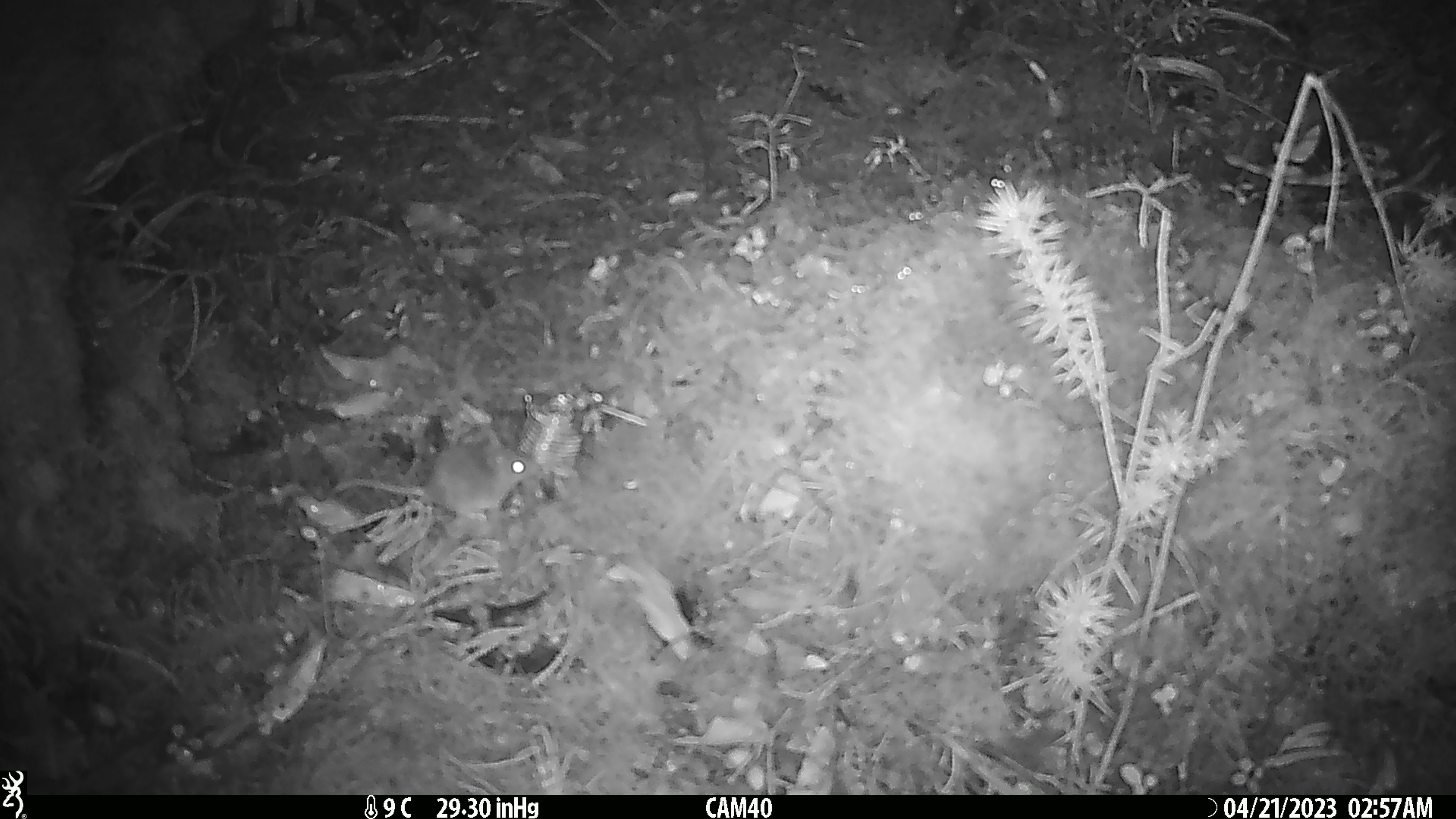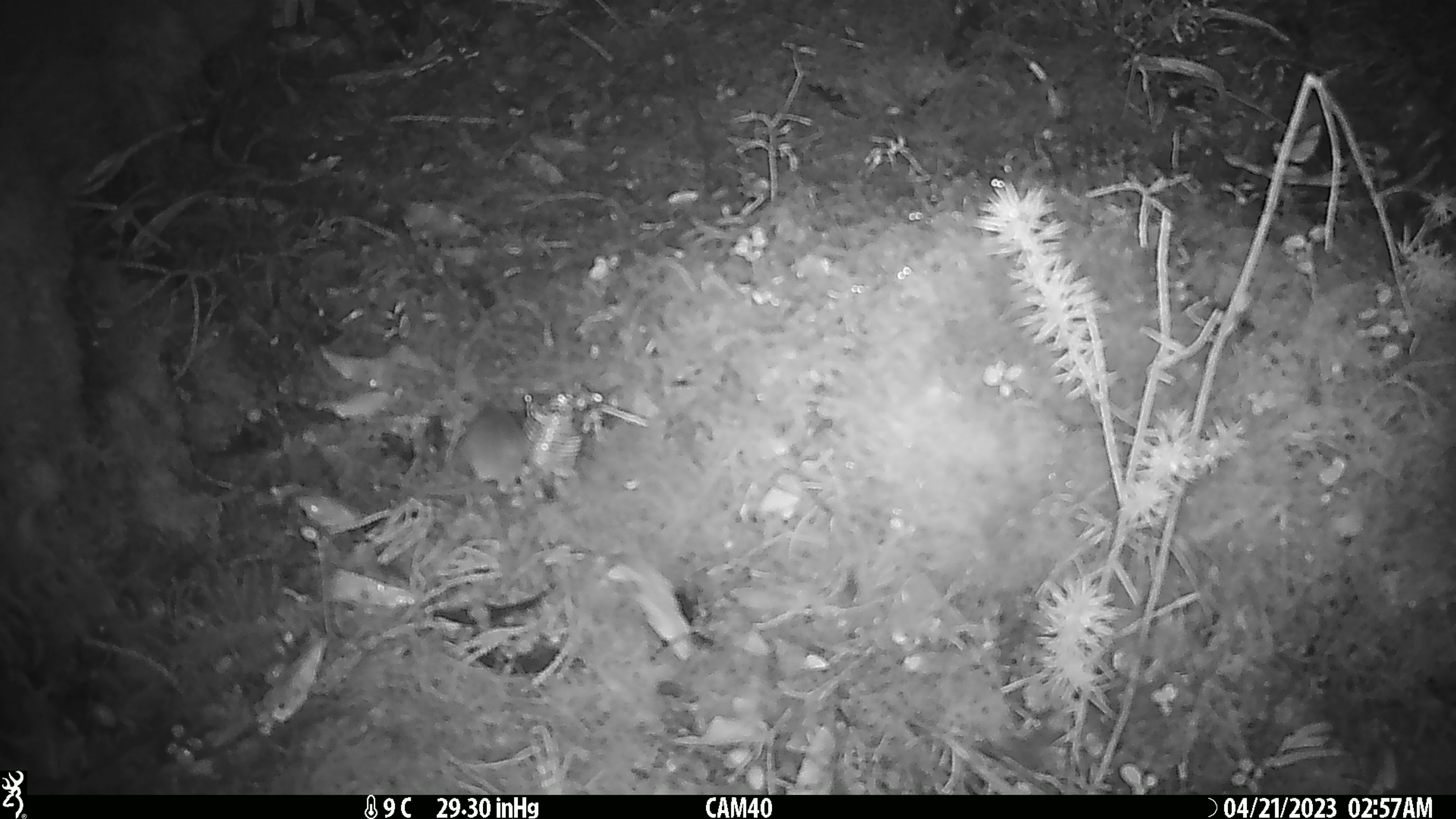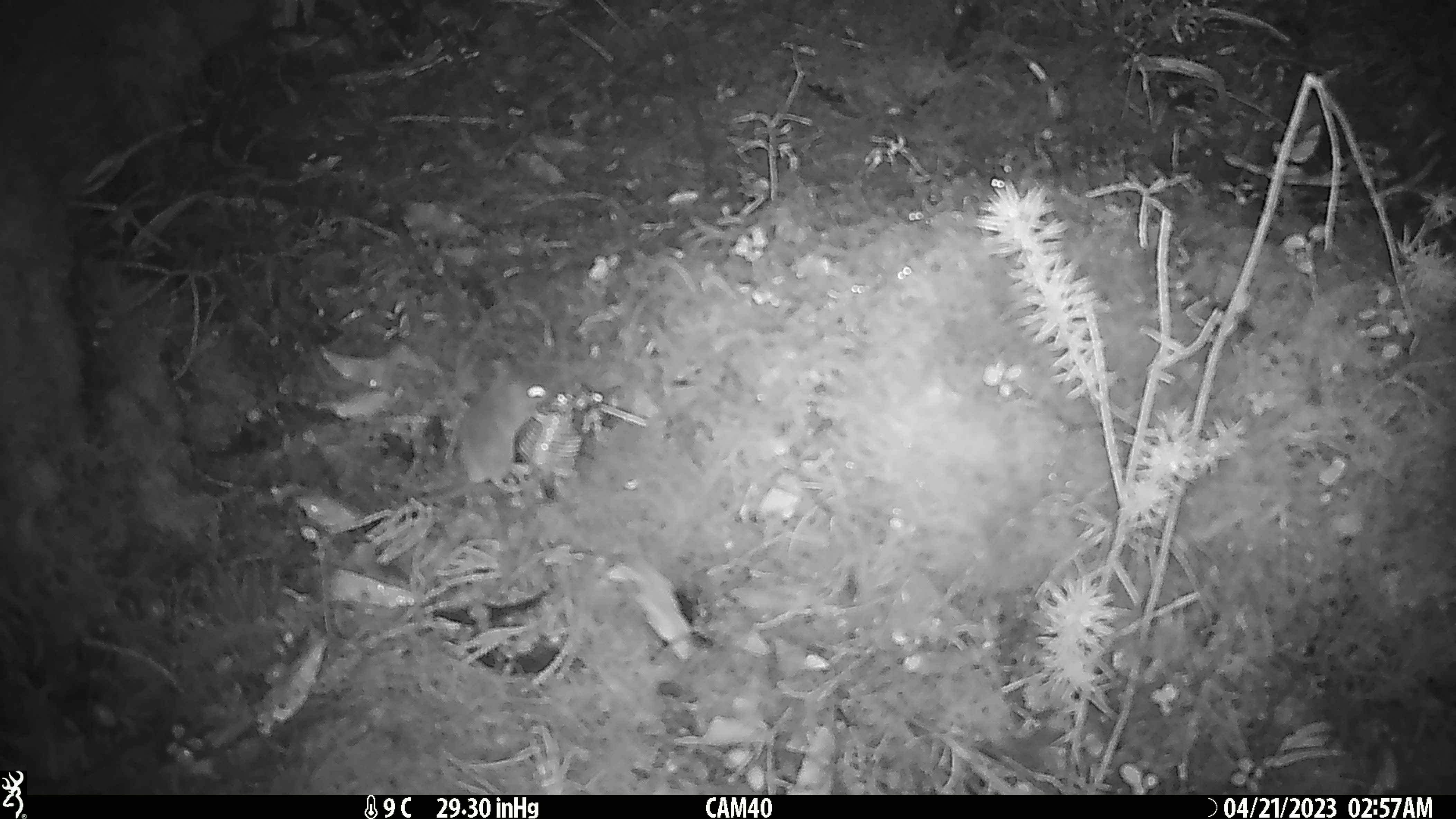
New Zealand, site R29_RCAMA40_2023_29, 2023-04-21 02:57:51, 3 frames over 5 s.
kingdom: Animalia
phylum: Chordata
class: Mammalia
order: Rodentia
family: Muridae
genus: Mus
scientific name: Mus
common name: mouse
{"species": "mouse (Mus)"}